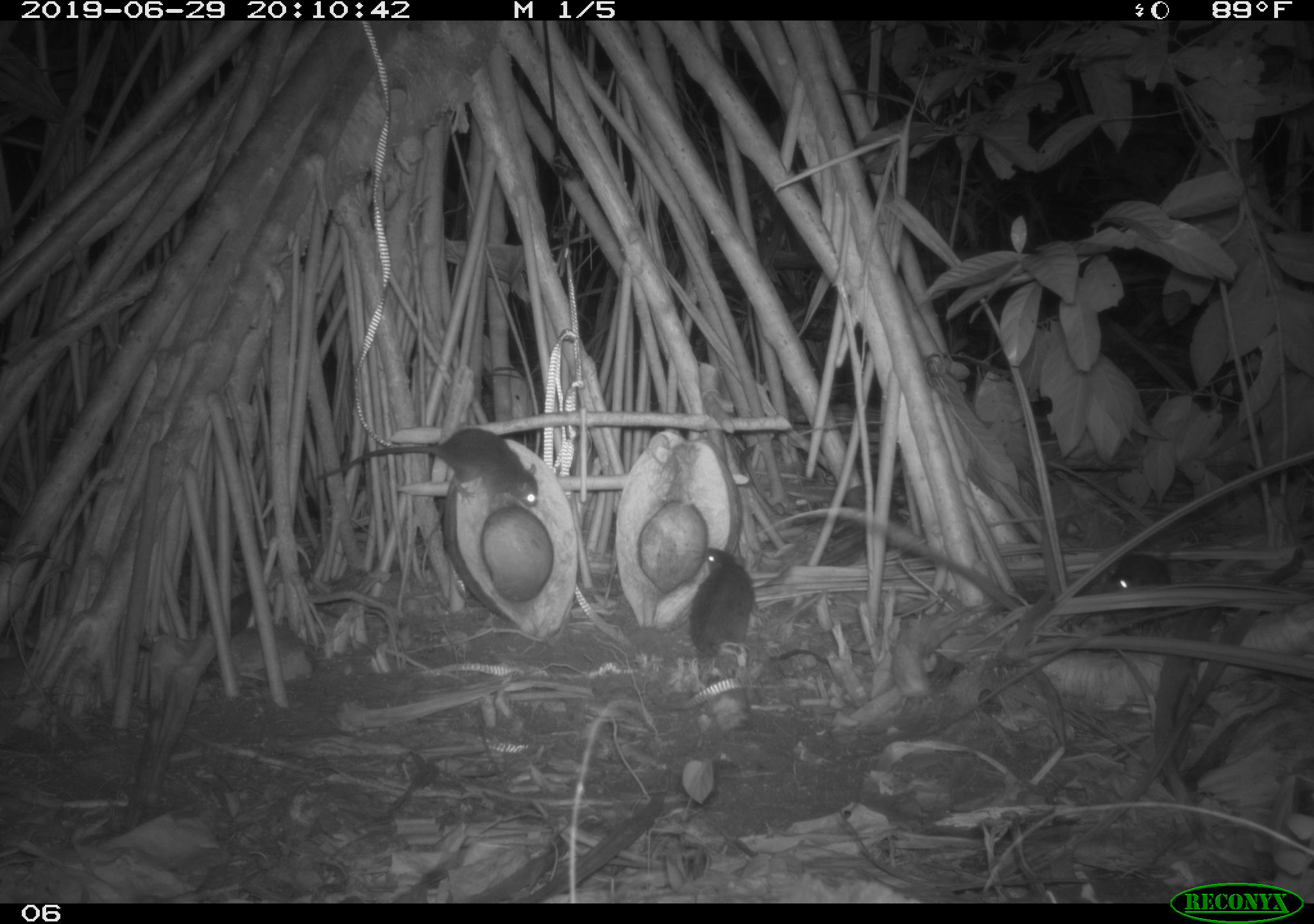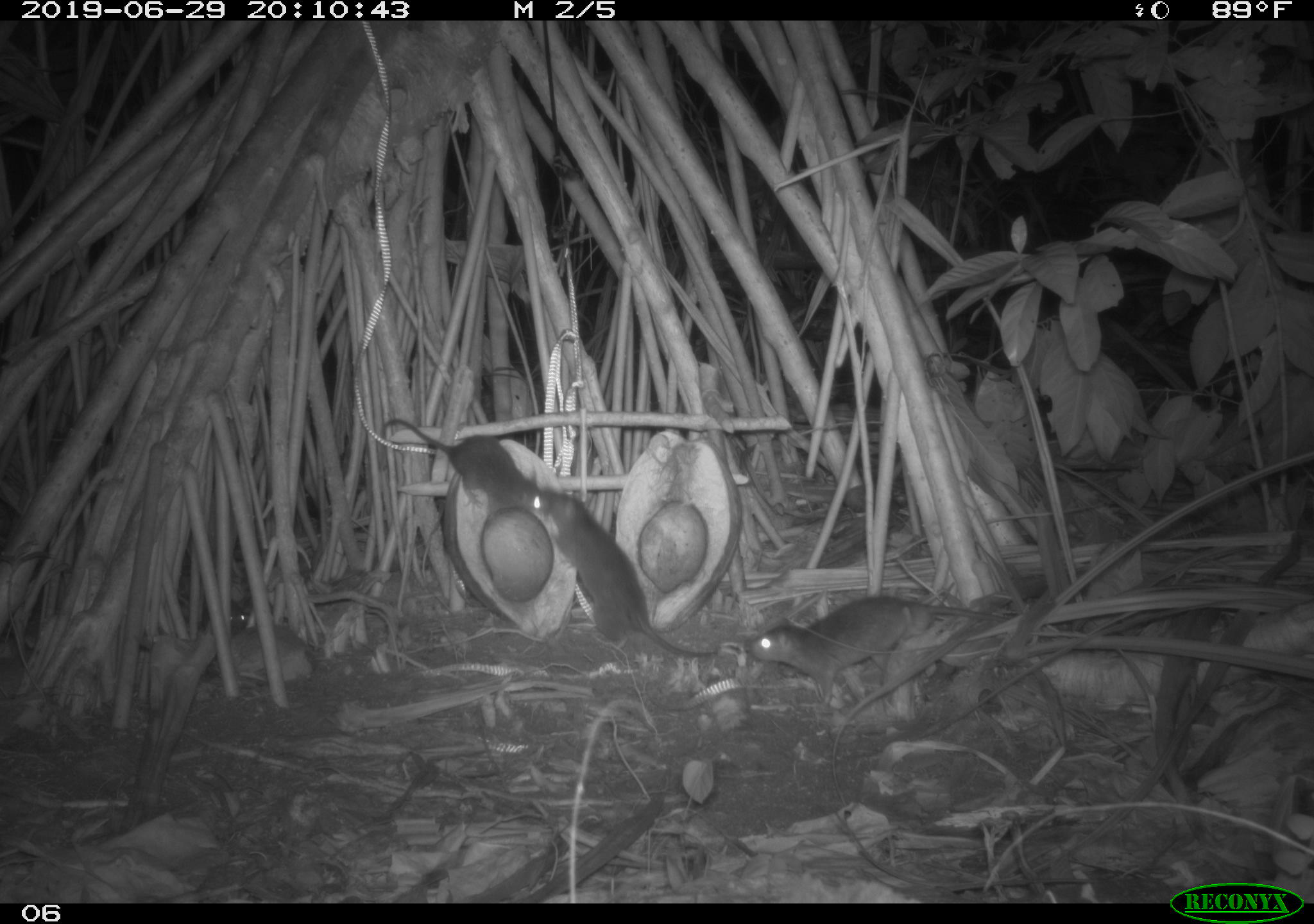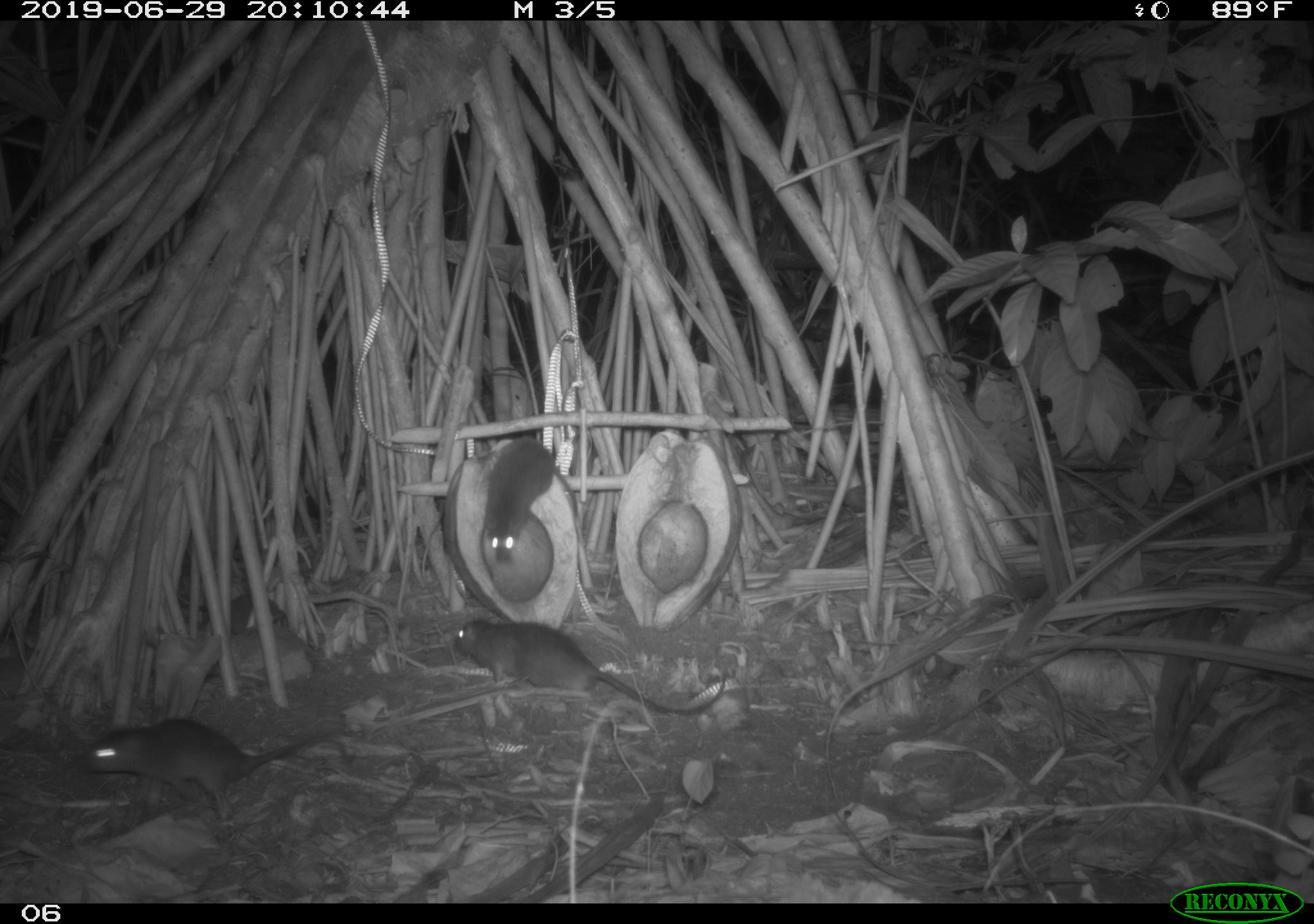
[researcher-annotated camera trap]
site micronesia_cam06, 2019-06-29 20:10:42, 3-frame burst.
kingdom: Animalia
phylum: Chordata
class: Mammalia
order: Rodentia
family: Muridae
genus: Rattus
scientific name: Rattus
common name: rat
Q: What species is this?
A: Rat (Rattus).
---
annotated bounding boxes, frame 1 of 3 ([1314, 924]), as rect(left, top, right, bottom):
rat: rect(686, 539, 833, 676); rect(310, 427, 541, 509); rect(1103, 550, 1182, 595)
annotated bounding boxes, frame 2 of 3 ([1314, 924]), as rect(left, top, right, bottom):
rat: rect(534, 483, 722, 669); rect(744, 586, 1026, 698); rect(373, 413, 558, 524); rect(201, 592, 257, 642)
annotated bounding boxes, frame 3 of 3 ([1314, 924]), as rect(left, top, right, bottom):
rat: rect(454, 616, 736, 726); rect(84, 715, 320, 820); rect(482, 444, 587, 570)